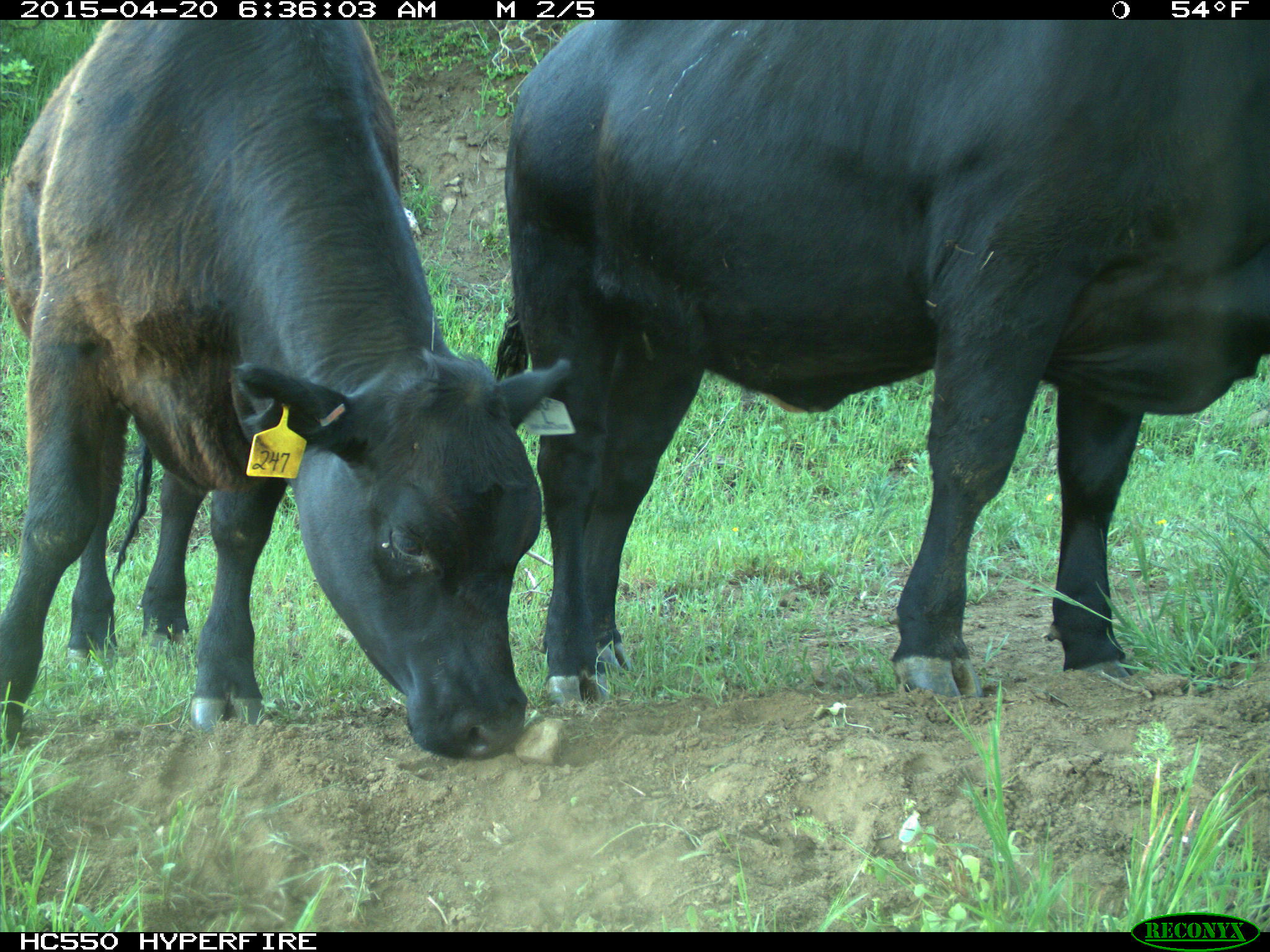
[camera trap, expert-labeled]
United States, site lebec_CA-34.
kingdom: Animalia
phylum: Chordata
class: Mammalia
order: Artiodactyla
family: Bovidae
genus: Bos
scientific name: Bos taurus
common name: domestic cow